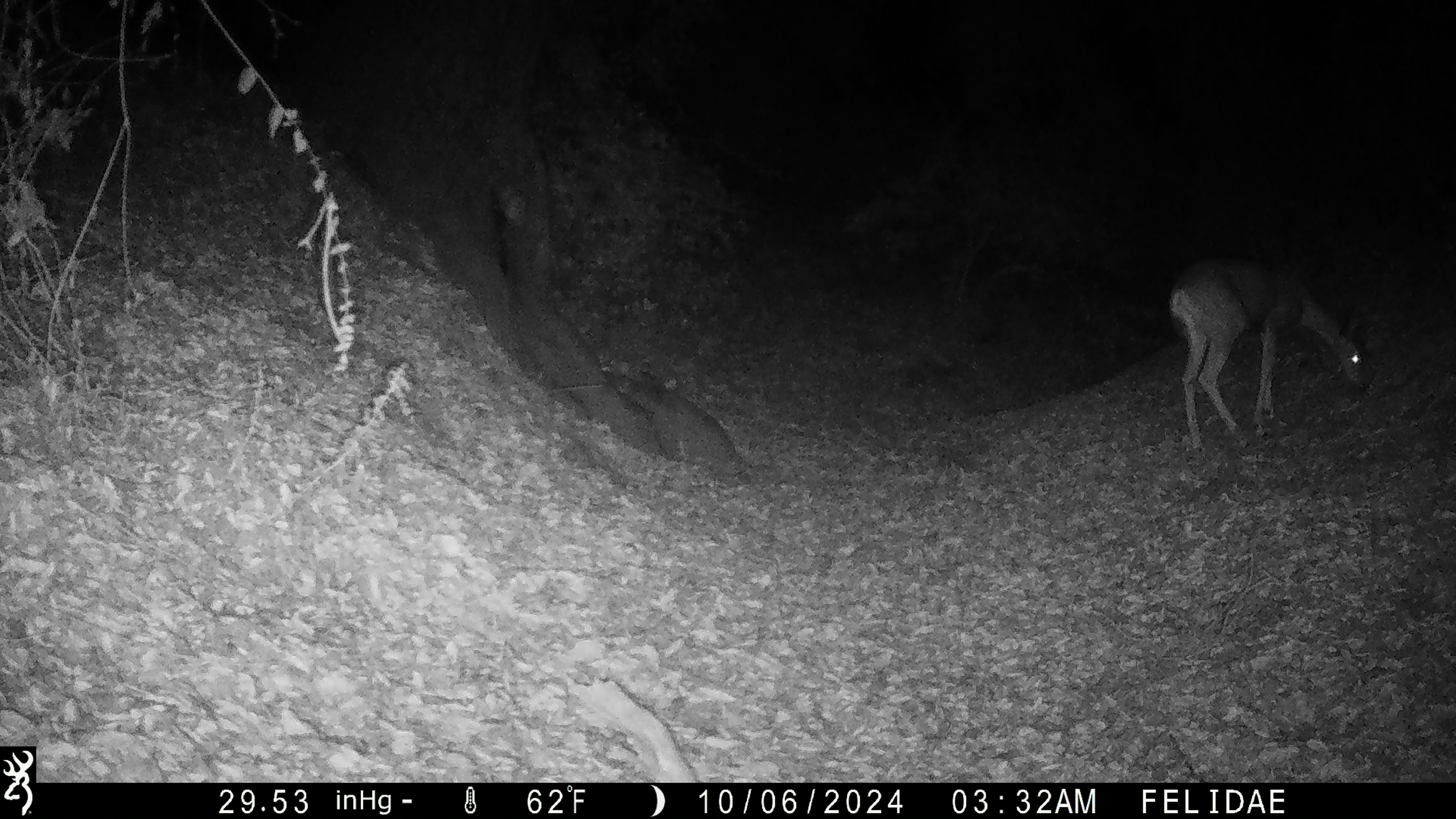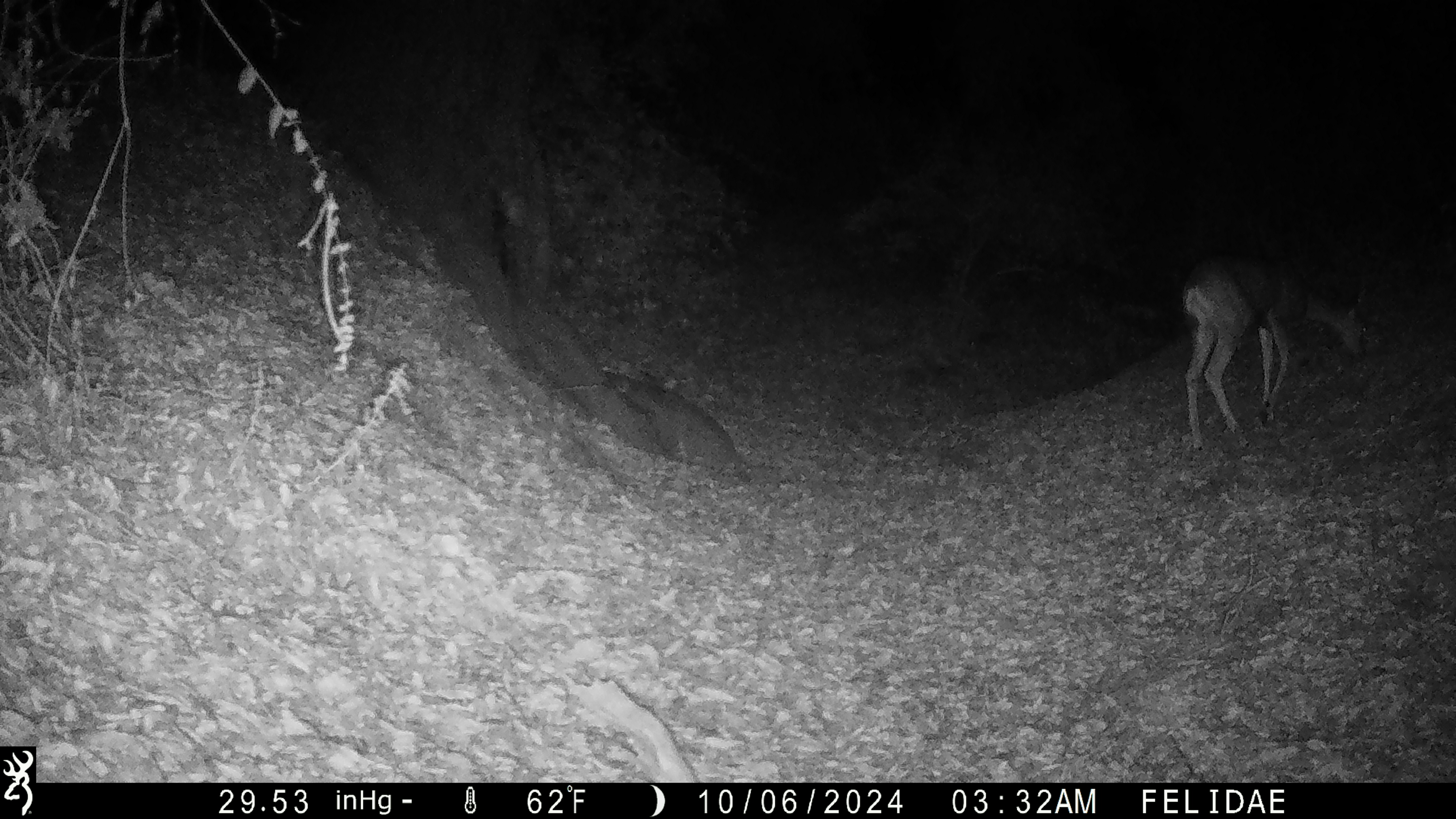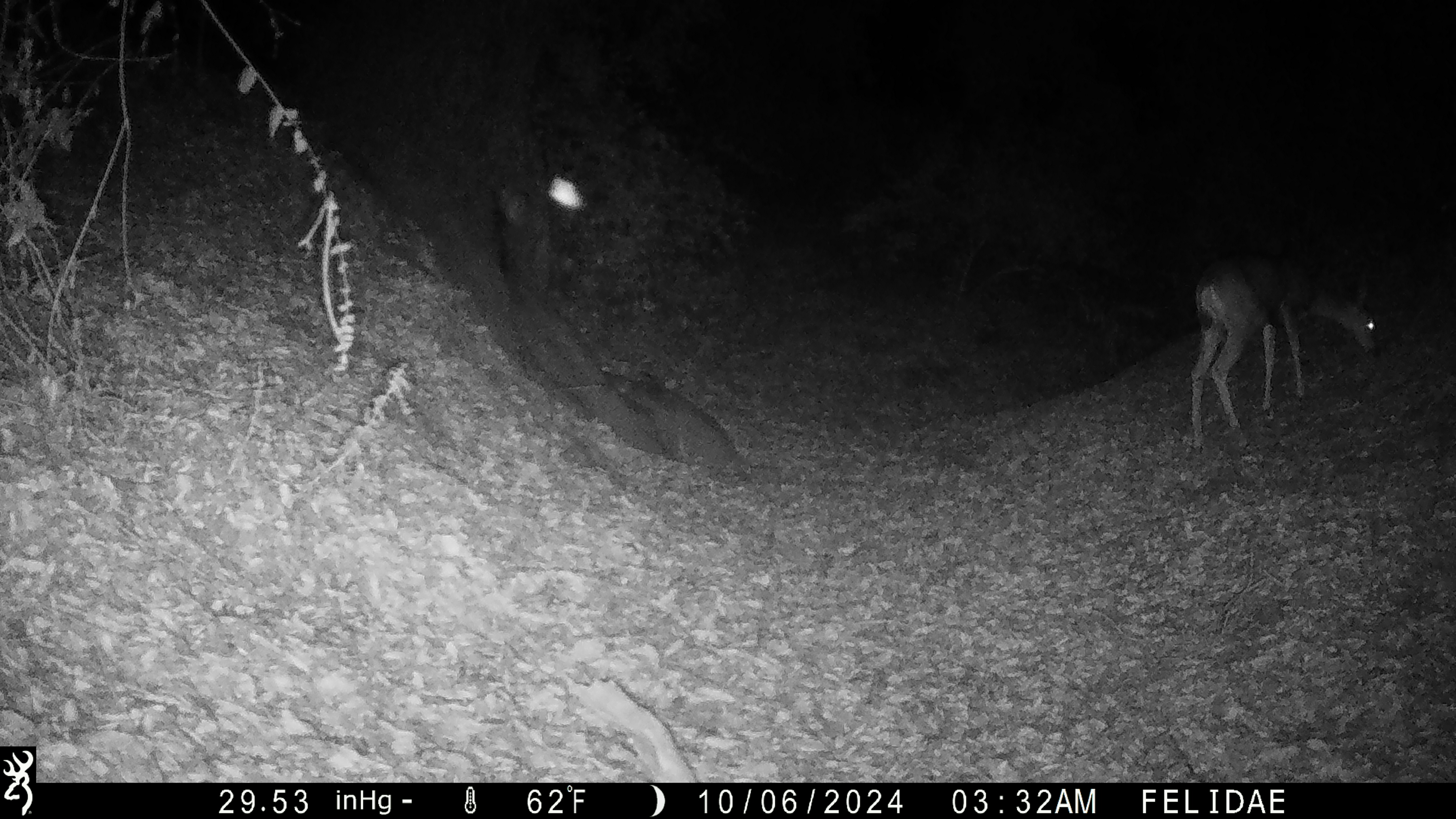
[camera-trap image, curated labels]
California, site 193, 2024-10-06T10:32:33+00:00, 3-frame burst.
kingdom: Animalia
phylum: Chordata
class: Mammalia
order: Artiodactyla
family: Cervidae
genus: Odocoileus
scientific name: Odocoileus hemionus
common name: mule deer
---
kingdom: Animalia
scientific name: Animalia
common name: invertebrate